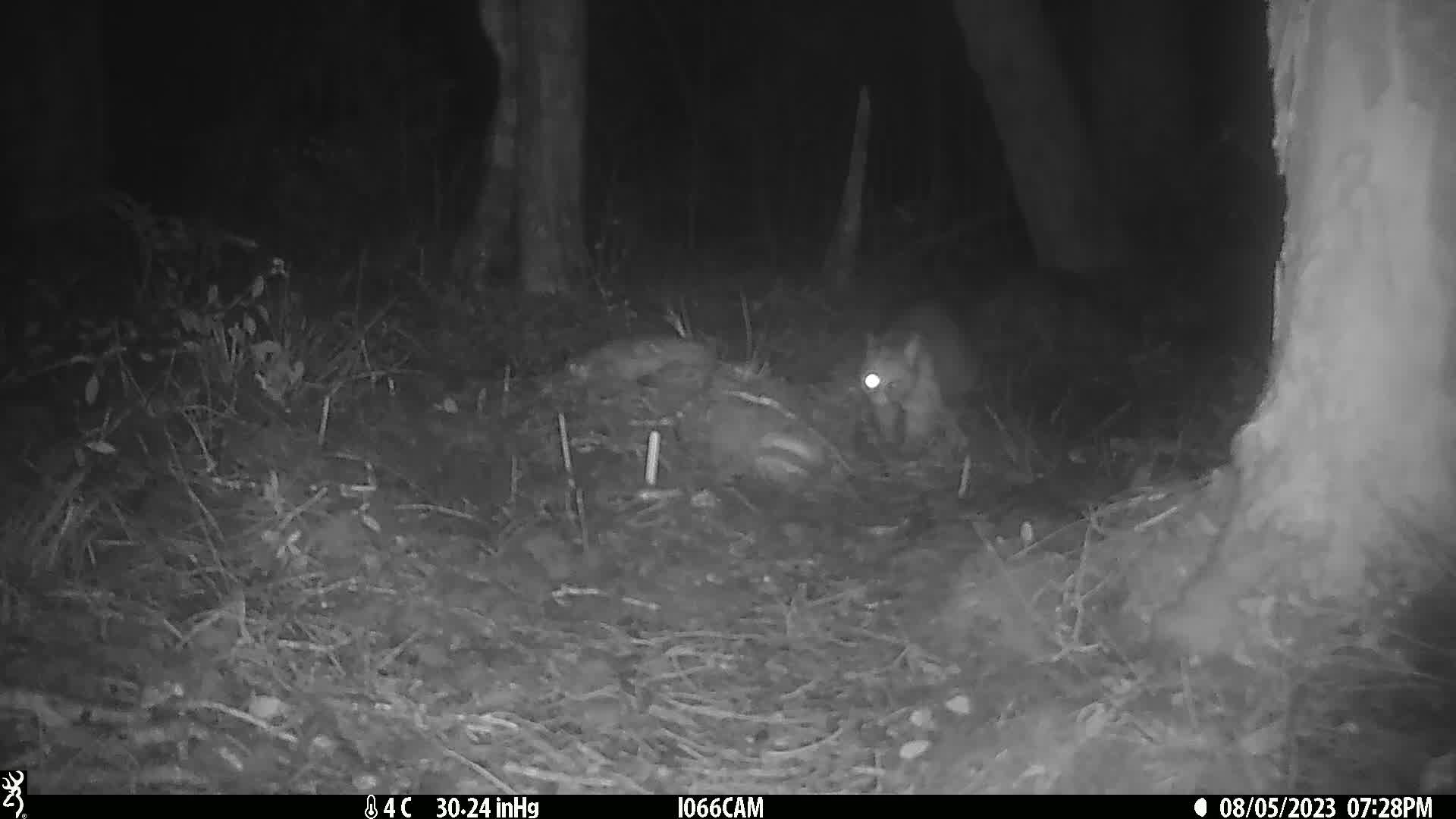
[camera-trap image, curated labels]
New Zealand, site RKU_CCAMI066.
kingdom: Animalia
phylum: Chordata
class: Mammalia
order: Diprotodontia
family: Phalangeridae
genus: Trichosurus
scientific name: Trichosurus vulpecula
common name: common brushtail possum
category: possum